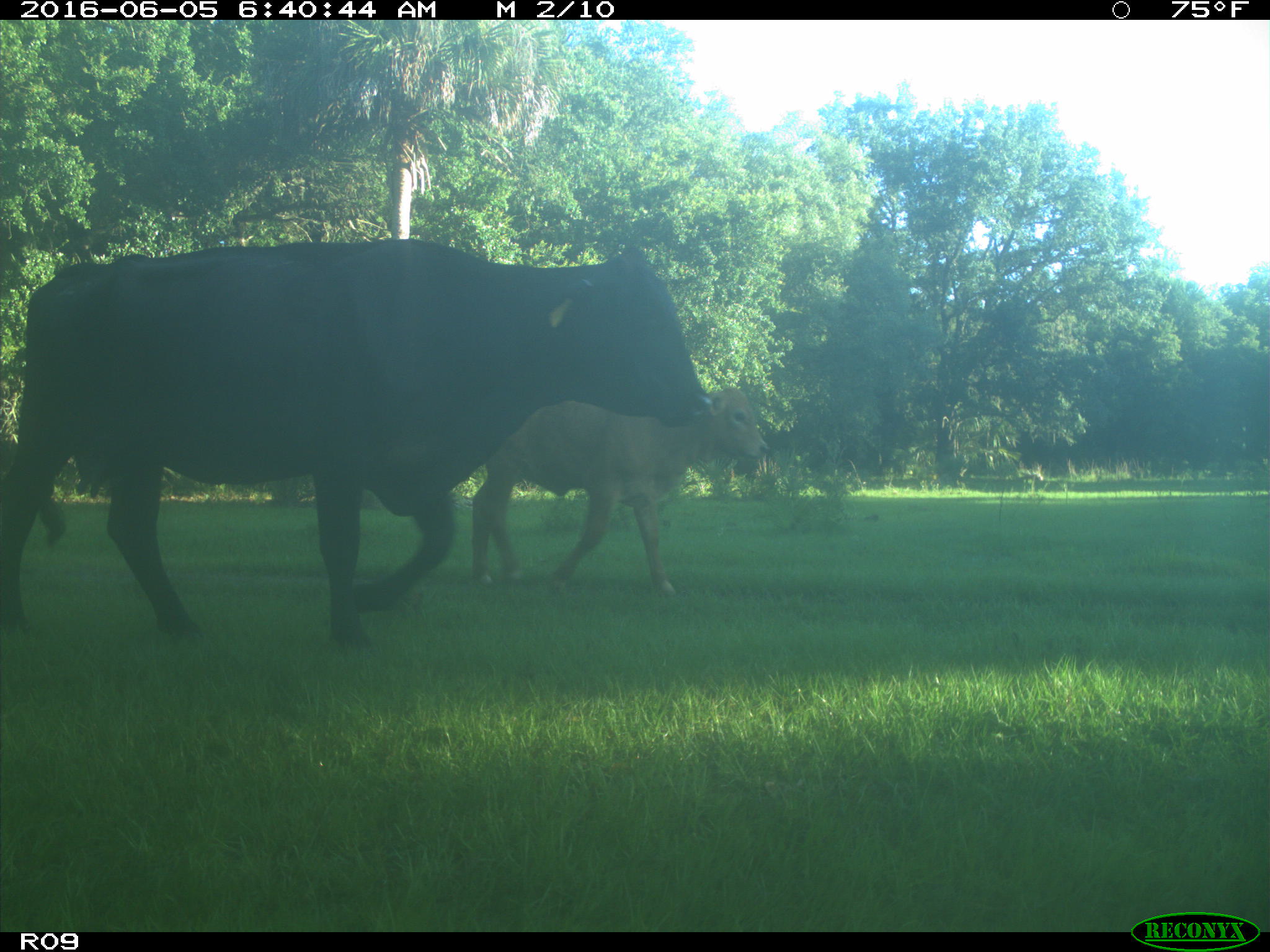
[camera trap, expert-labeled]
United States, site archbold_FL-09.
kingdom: Animalia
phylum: Chordata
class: Mammalia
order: Artiodactyla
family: Bovidae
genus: Bos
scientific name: Bos taurus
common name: domestic cow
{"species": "Bos taurus (domestic cow)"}